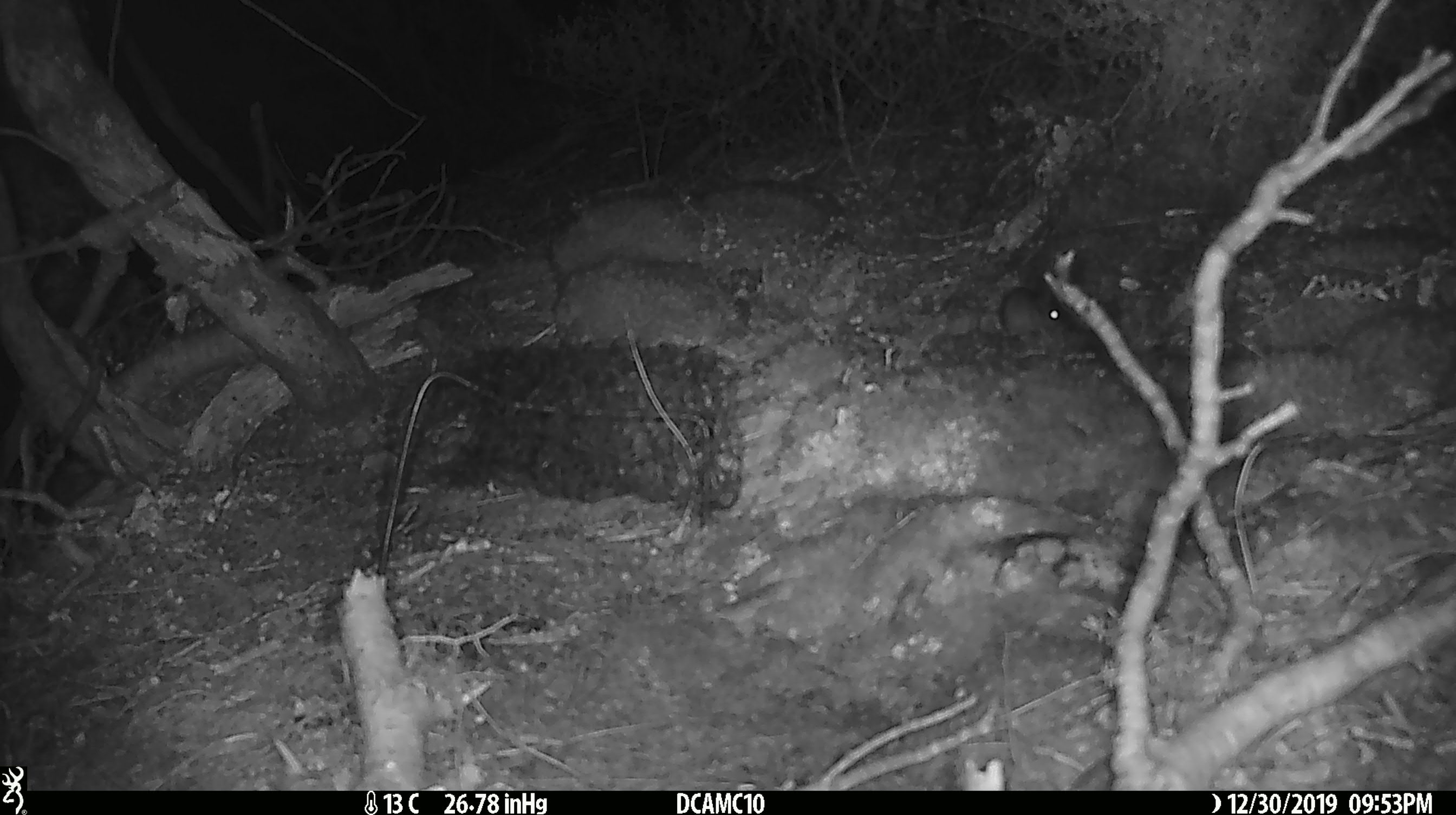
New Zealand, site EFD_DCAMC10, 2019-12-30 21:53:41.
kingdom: Animalia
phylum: Chordata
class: Mammalia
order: Rodentia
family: Muridae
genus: Mus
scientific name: Mus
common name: mouse